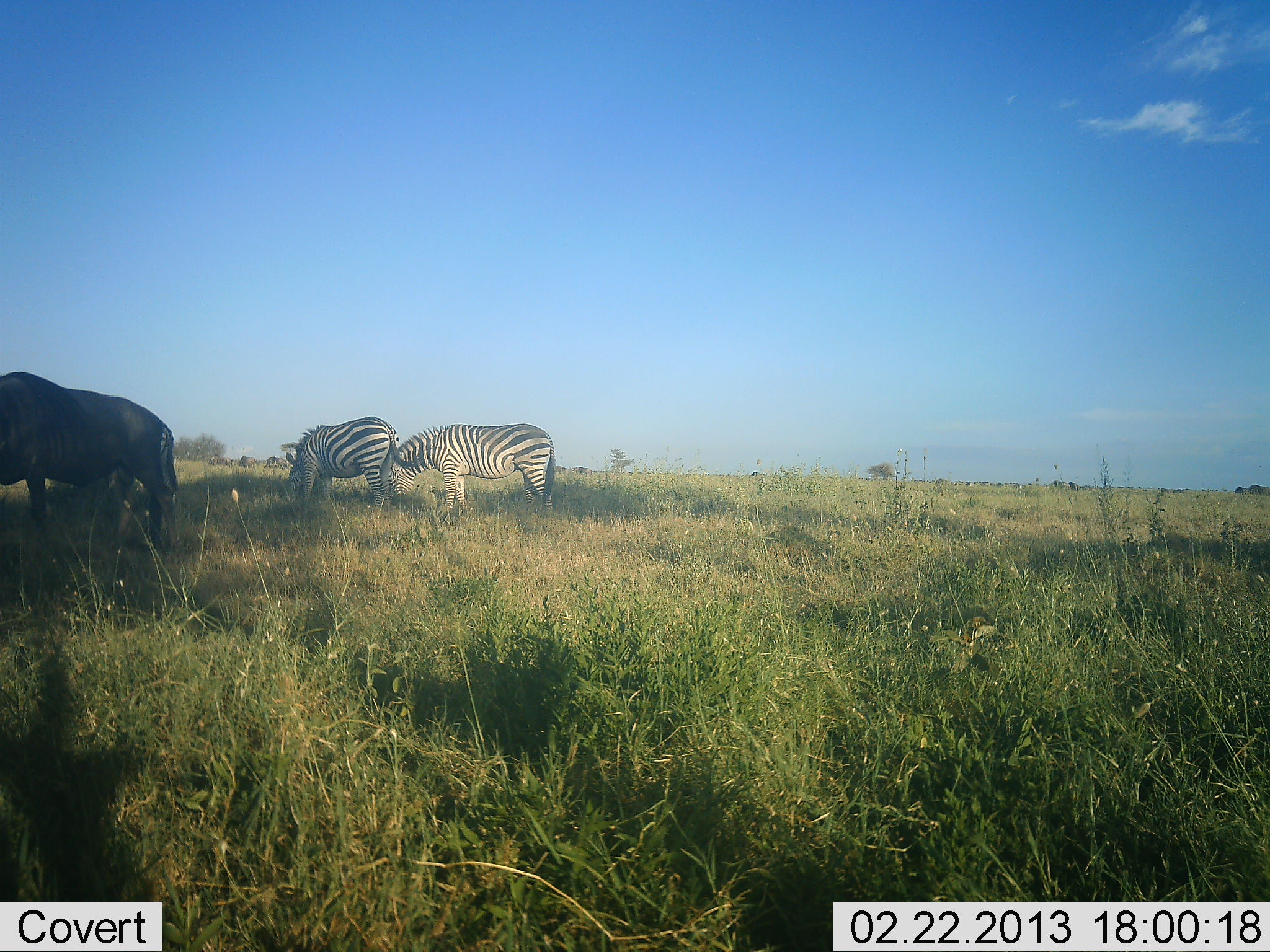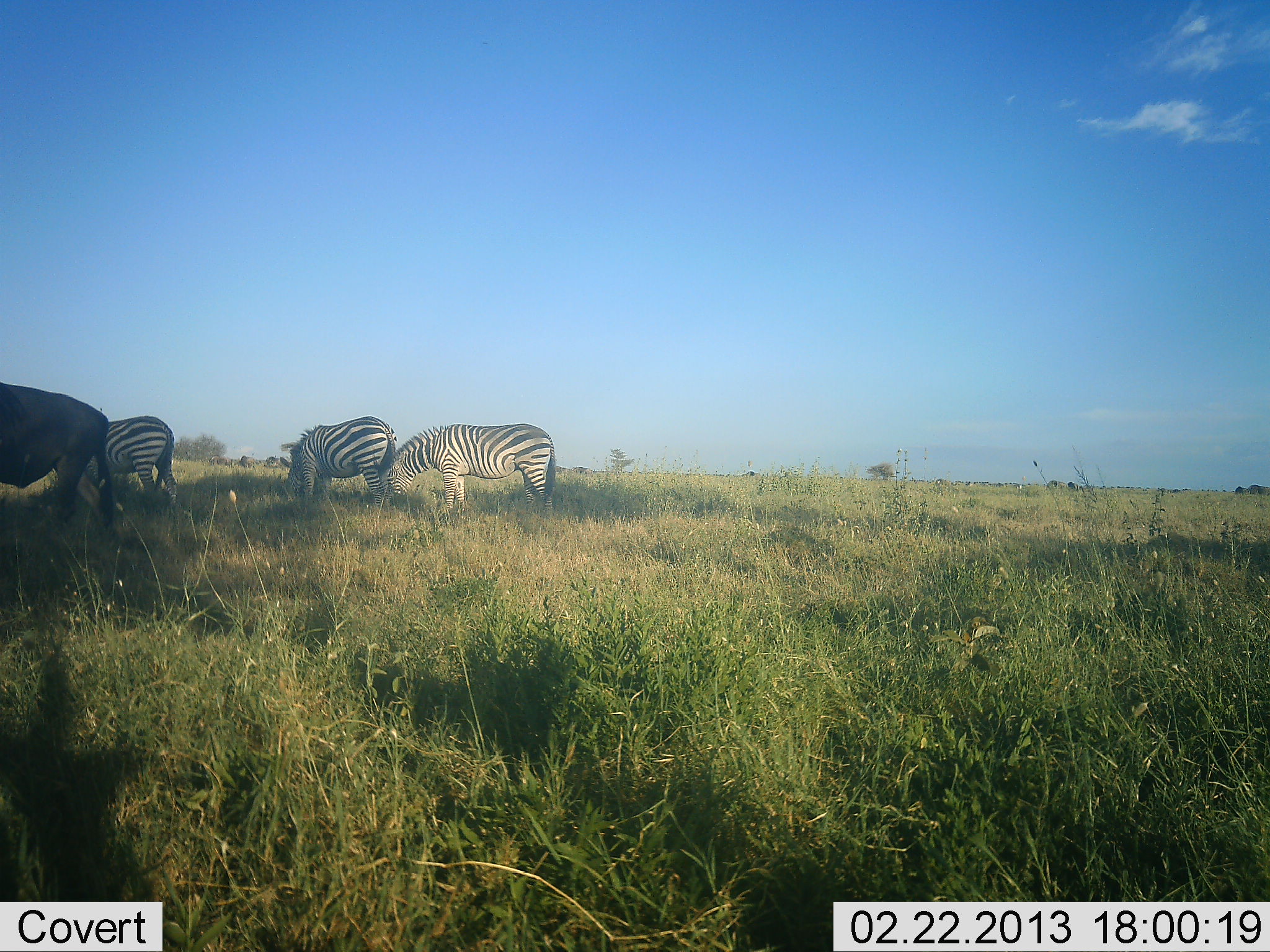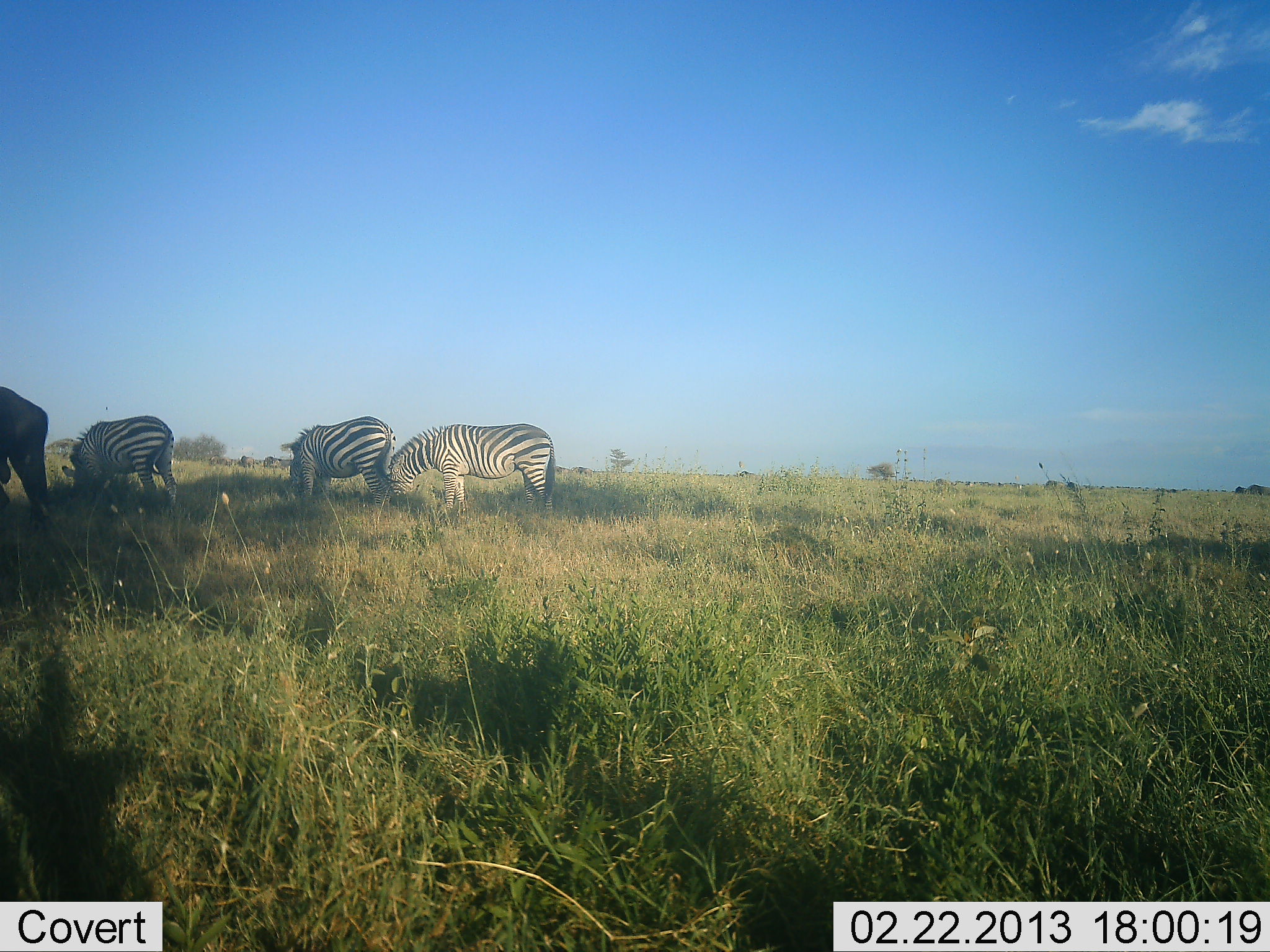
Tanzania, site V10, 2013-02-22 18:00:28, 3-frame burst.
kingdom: Animalia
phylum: Chordata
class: Mammalia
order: Artiodactyla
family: Bovidae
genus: Connochaetes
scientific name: Connochaetes taurinus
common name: blue wildebeest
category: wildebeest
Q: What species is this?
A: Wildebeest (blue wildebeest) (Connochaetes taurinus).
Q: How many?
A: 1.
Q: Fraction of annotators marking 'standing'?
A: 11%.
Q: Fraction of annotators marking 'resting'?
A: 0%.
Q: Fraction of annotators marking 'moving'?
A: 79%.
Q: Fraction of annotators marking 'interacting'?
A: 0%.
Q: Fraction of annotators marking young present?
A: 0%.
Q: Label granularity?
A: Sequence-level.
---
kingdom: Animalia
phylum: Chordata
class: Mammalia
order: Perissodactyla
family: Equidae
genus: Equus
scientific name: Equus quagga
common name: plains zebra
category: zebra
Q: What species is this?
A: Zebra (plains zebra) (Equus quagga).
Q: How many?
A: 3.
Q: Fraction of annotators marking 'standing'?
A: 20%.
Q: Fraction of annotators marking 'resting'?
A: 0%.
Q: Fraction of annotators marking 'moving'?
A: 0%.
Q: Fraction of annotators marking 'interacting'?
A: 0%.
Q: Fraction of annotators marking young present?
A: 0%.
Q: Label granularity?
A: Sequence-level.